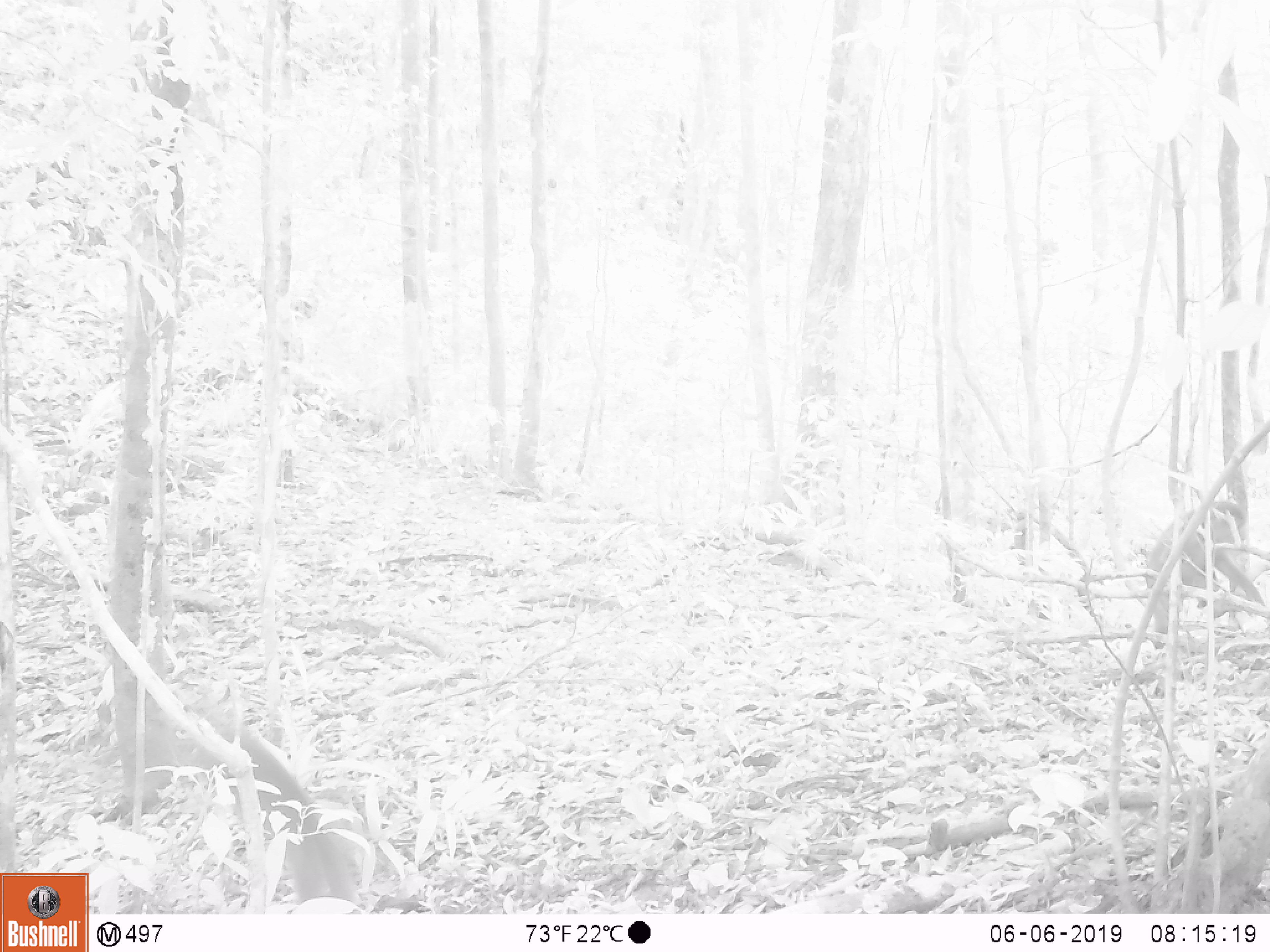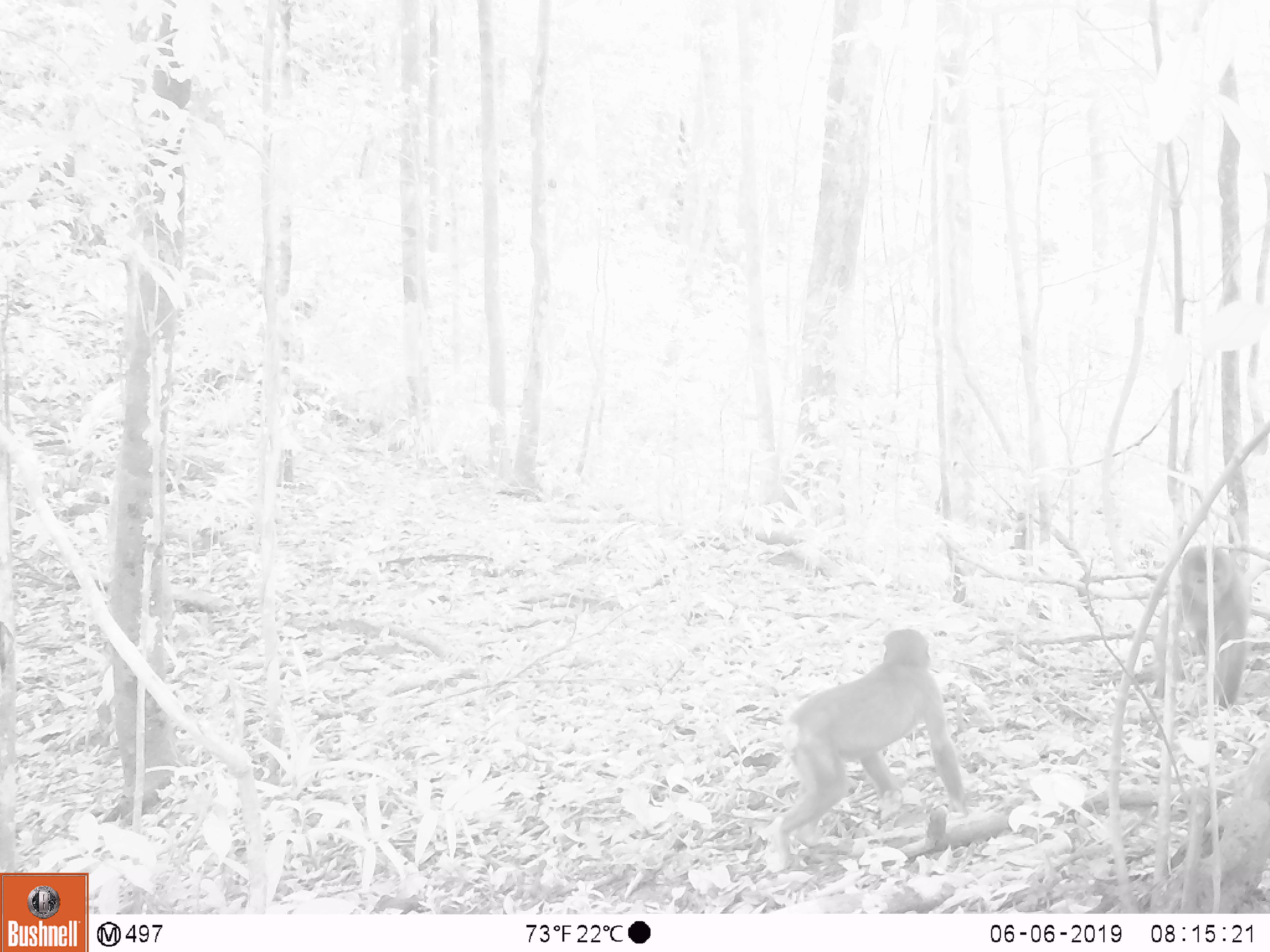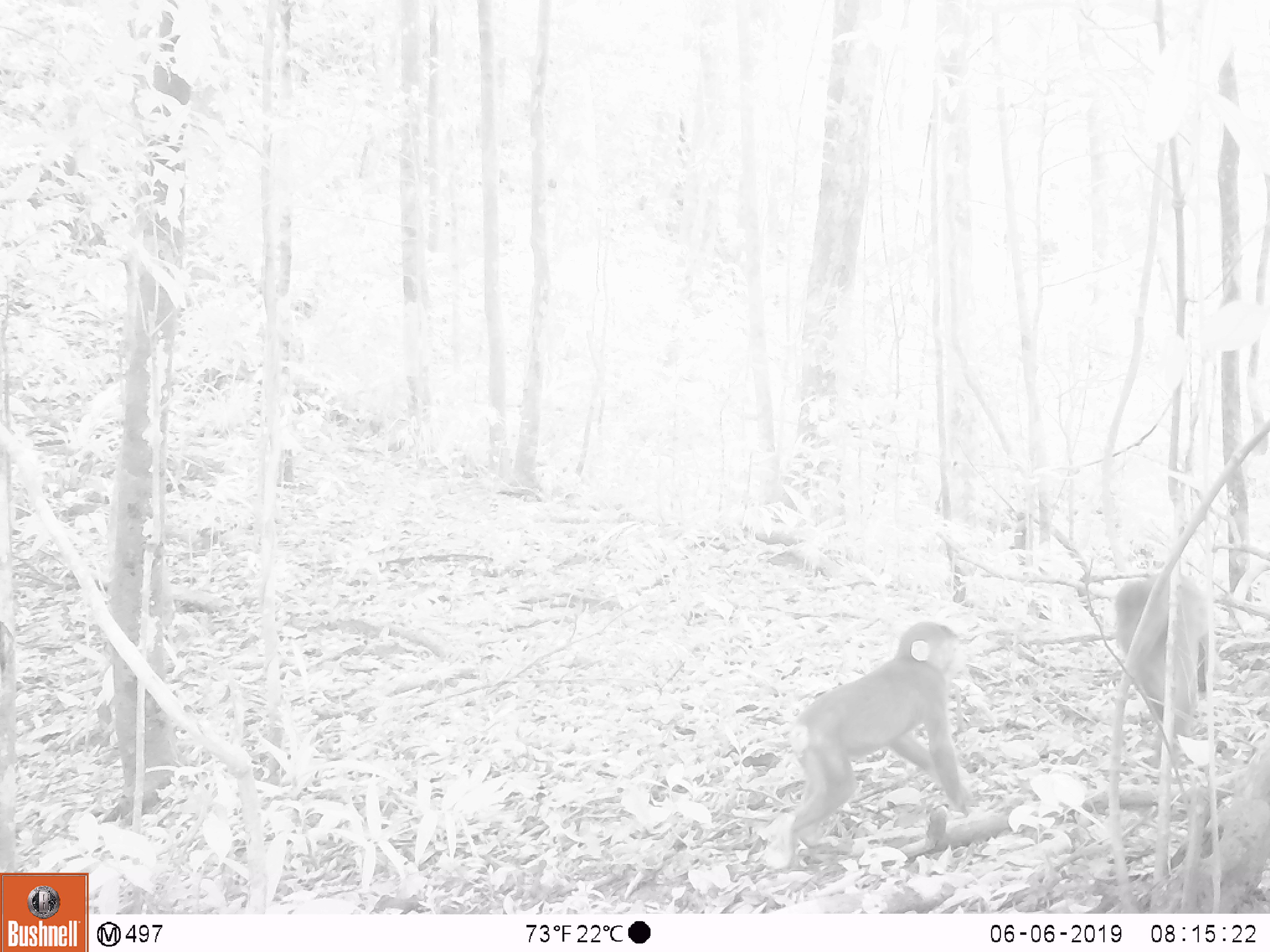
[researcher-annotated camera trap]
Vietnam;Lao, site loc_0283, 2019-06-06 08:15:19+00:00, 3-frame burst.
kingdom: Animalia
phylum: Chordata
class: Mammalia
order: Primates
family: Cercopithecidae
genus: Macaca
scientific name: Macaca arctoides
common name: stump-tailed macaque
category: stump tailed macaque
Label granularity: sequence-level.